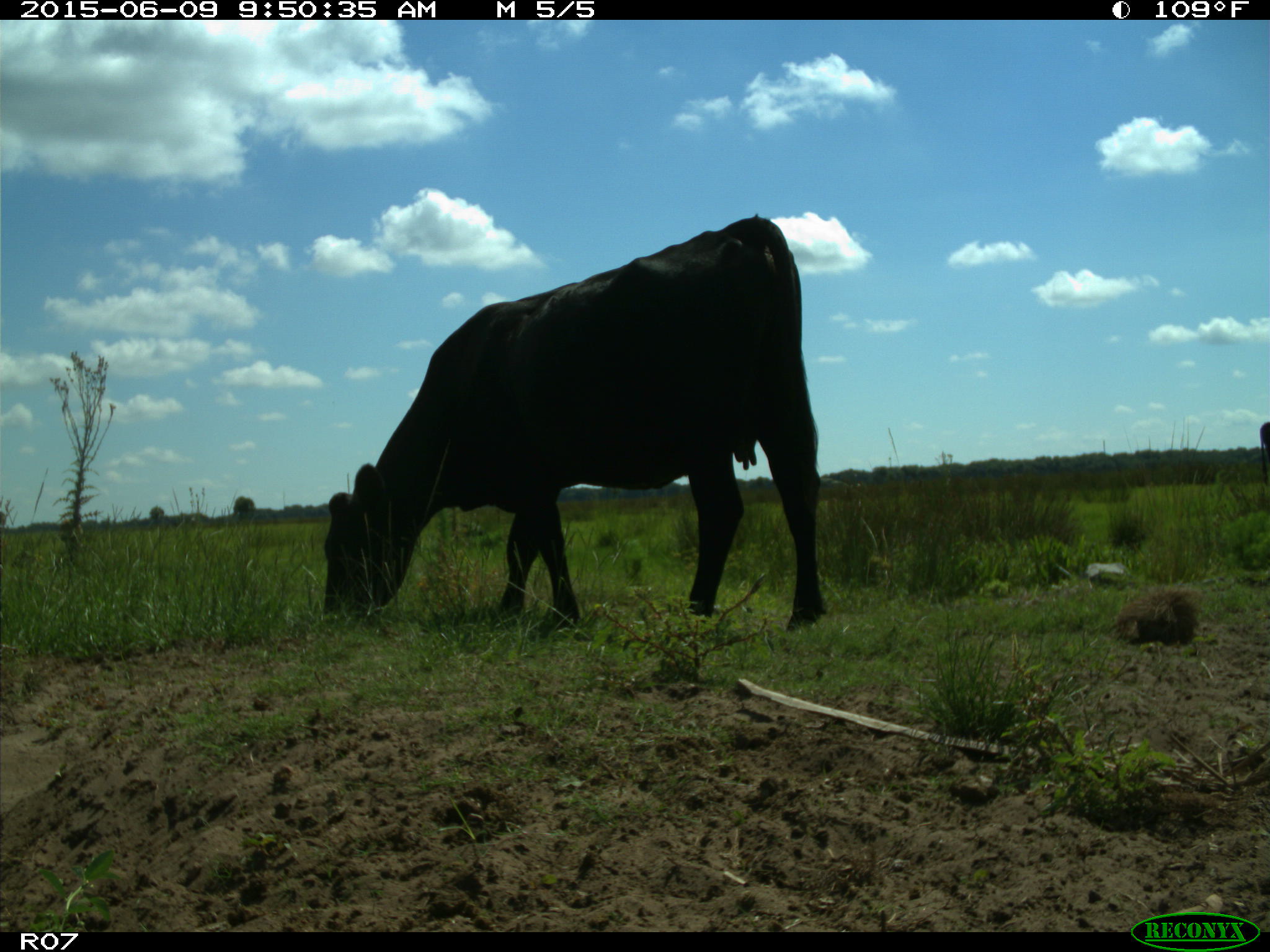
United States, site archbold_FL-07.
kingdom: Animalia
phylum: Chordata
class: Mammalia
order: Artiodactyla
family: Bovidae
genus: Bos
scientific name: Bos taurus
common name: domestic cow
Bos taurus (domestic cow).